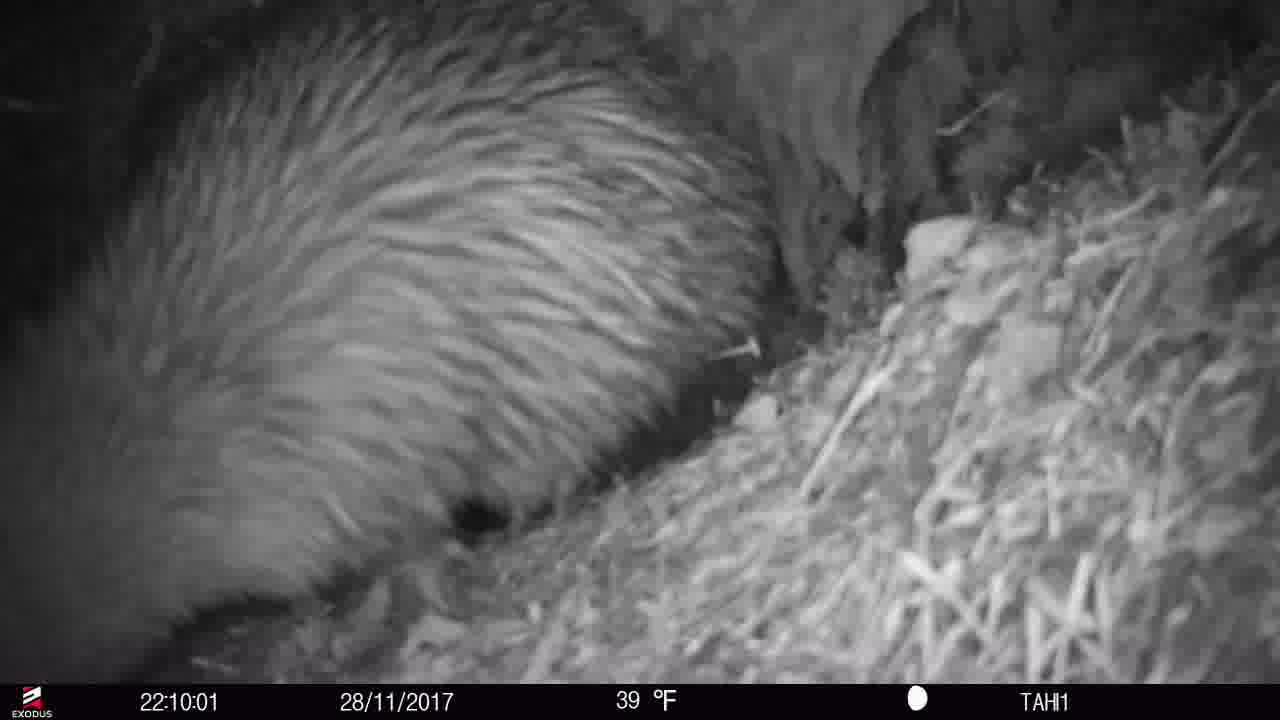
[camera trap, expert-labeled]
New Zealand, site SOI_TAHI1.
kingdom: Animalia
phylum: Chordata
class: Aves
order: Apterygiformes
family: Apterygidae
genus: Apteryx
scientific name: Apteryx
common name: kiwi